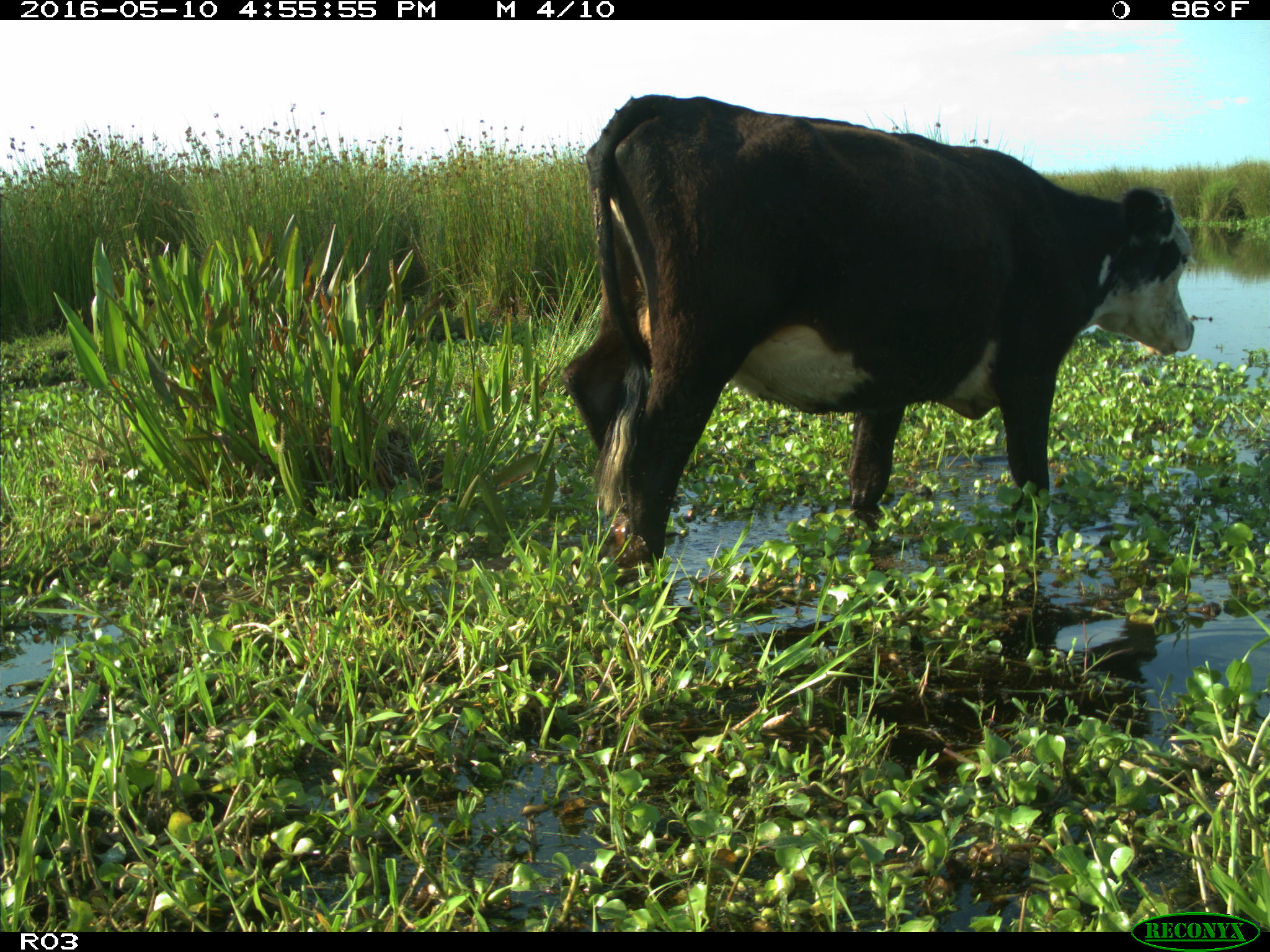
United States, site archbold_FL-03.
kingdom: Animalia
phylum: Chordata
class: Mammalia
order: Artiodactyla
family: Bovidae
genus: Bos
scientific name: Bos taurus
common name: domestic cow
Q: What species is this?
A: Bos taurus (domestic cow).